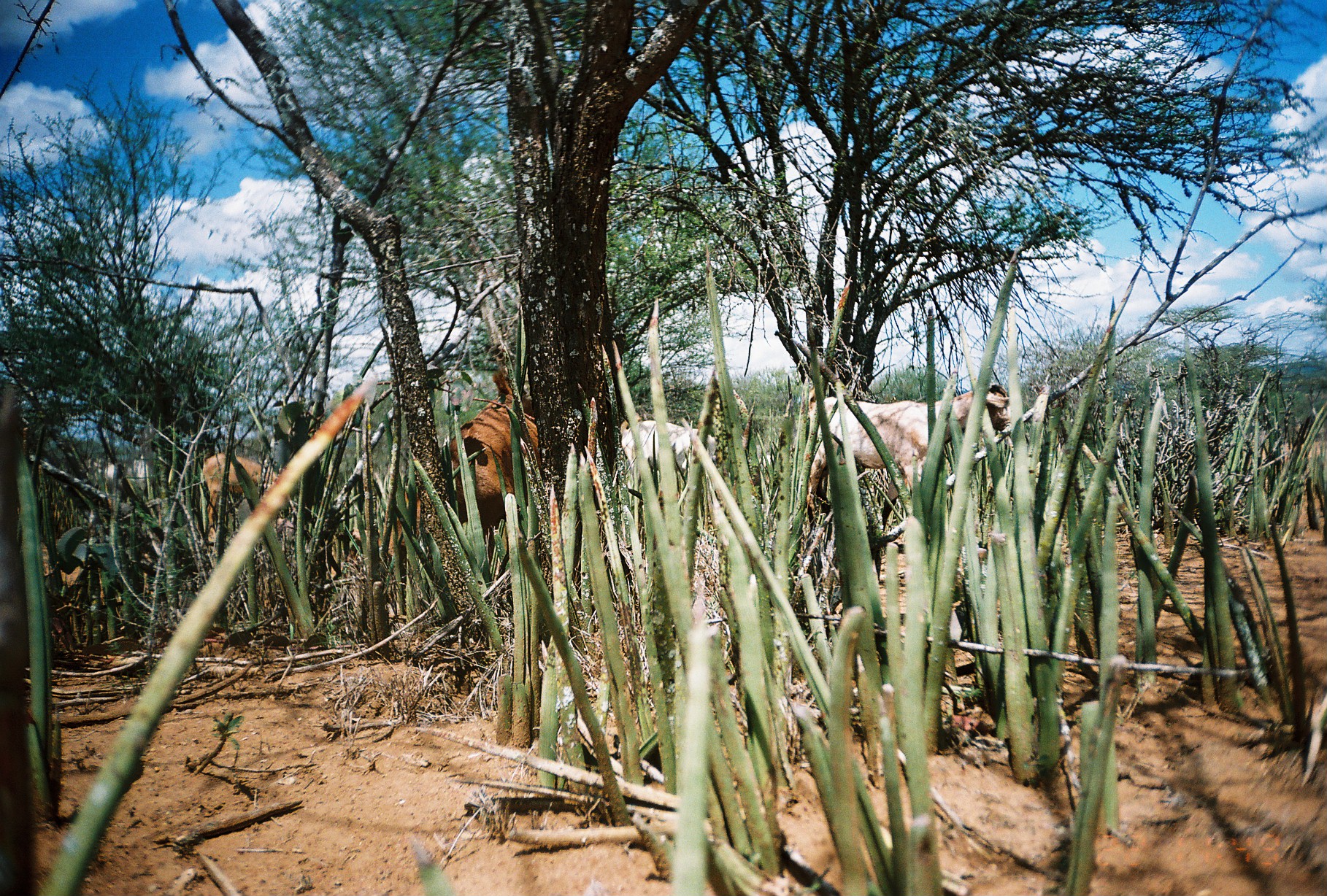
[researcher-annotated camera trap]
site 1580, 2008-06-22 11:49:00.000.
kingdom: Animalia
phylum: Chordata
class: Mammalia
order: Artiodactyla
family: Bovidae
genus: Capra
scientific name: Capra aegagrus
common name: wild goat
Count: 4.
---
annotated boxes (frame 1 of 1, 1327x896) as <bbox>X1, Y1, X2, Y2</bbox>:
capra aegagrus: <bbox>344, 366, 536, 567</bbox>; <bbox>802, 384, 1012, 531</bbox>; <bbox>200, 451, 288, 554</bbox>; <bbox>620, 414, 719, 495</bbox>; <bbox>84, 457, 154, 496</bbox>